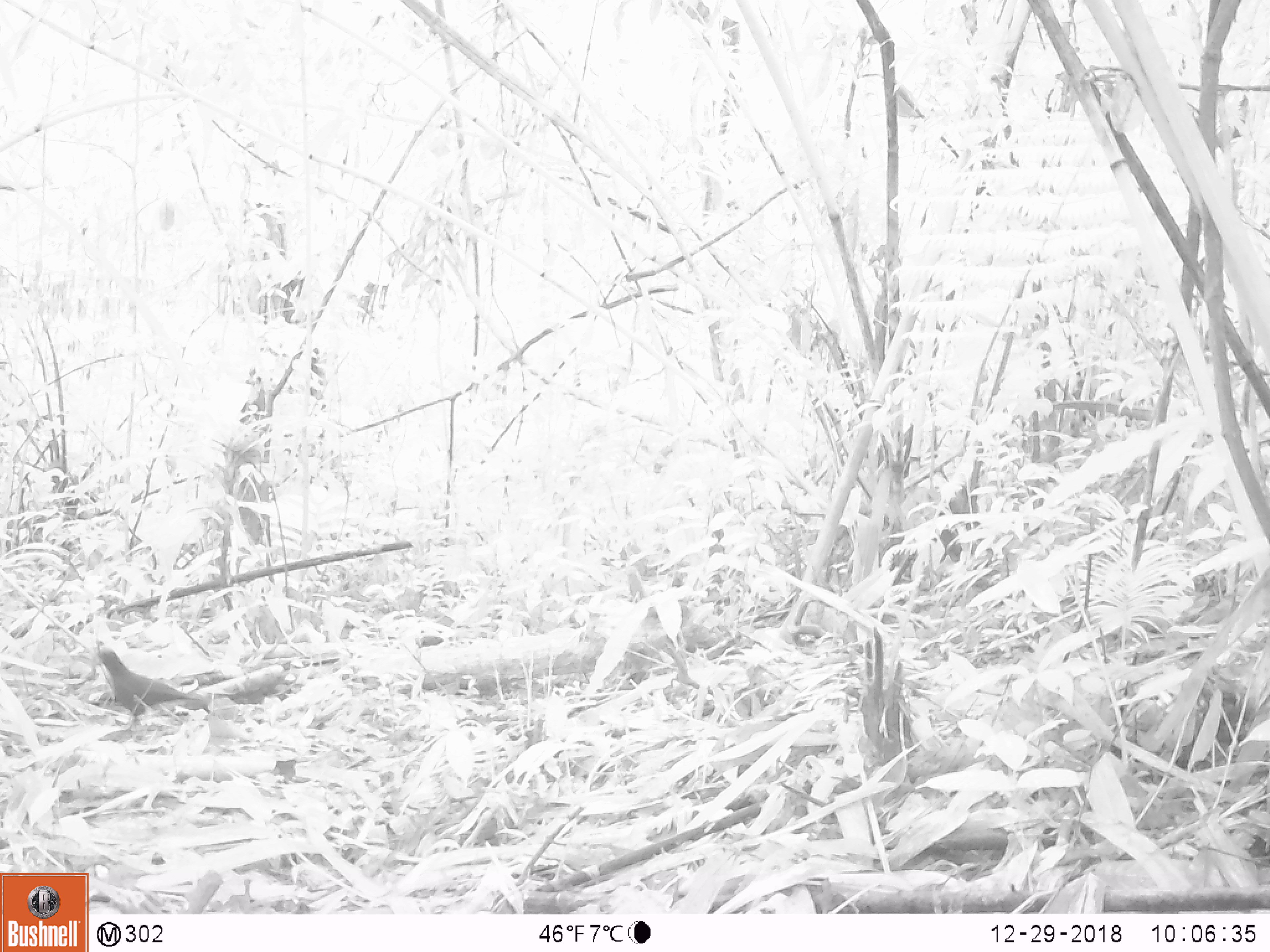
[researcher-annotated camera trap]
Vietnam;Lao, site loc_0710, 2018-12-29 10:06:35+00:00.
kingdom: Animalia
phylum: Chordata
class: Aves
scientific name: Aves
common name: bird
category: unidentified bird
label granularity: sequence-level